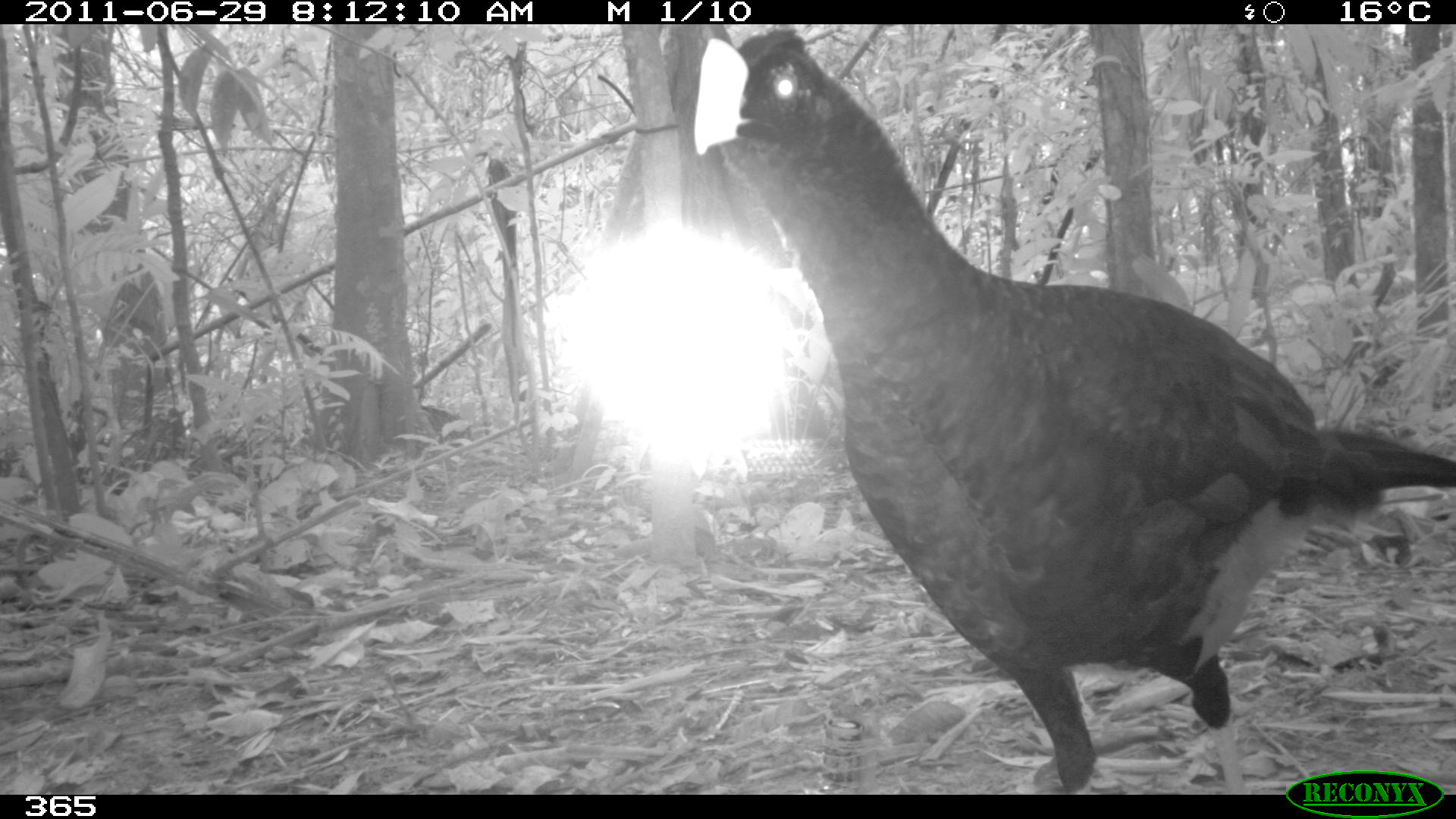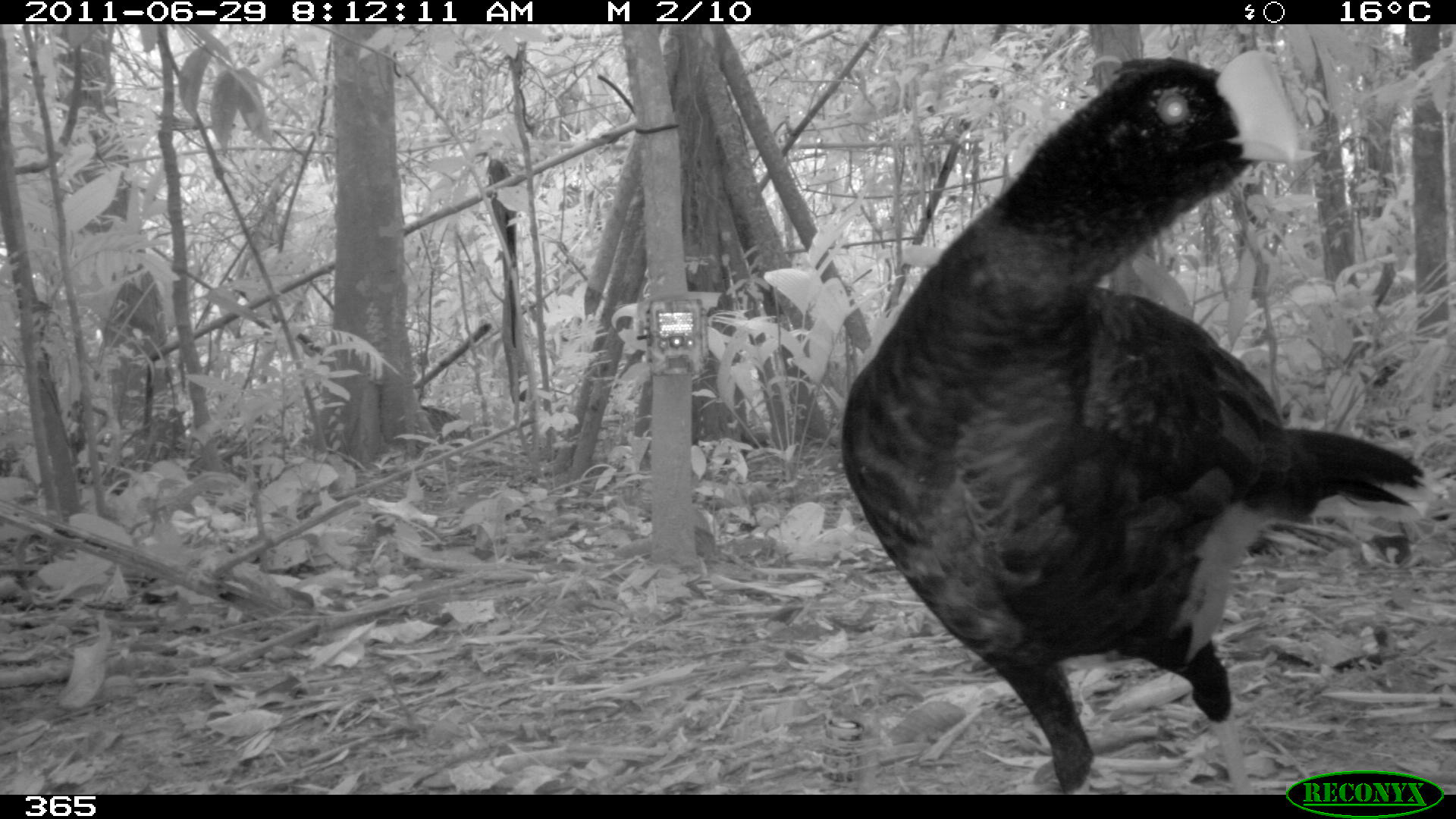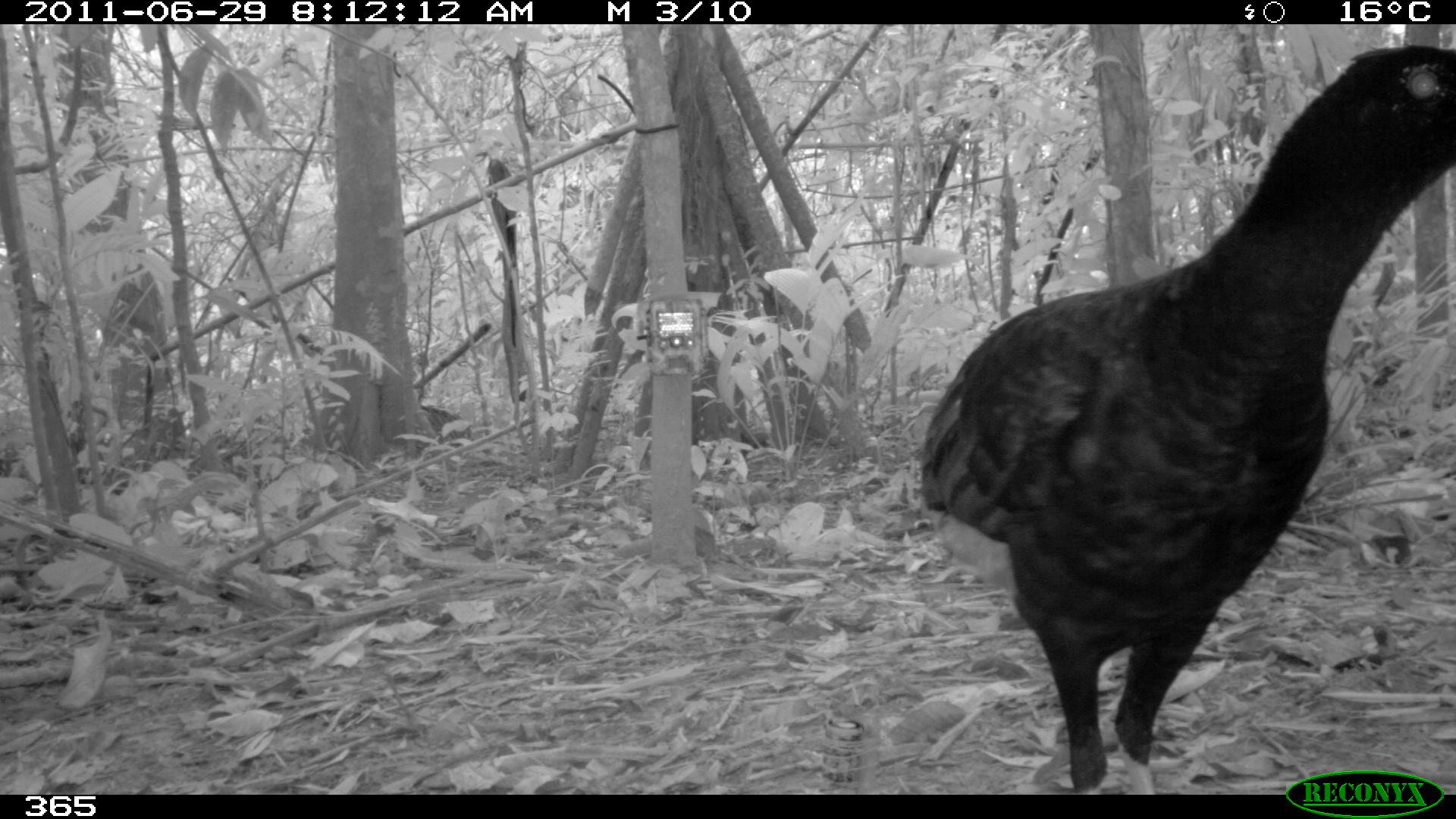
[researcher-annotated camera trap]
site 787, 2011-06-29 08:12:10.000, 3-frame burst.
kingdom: Animalia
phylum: Chordata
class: Aves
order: Galliformes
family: Cracidae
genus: Mitu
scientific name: Mitu tuberosum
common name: razor-billed curassow